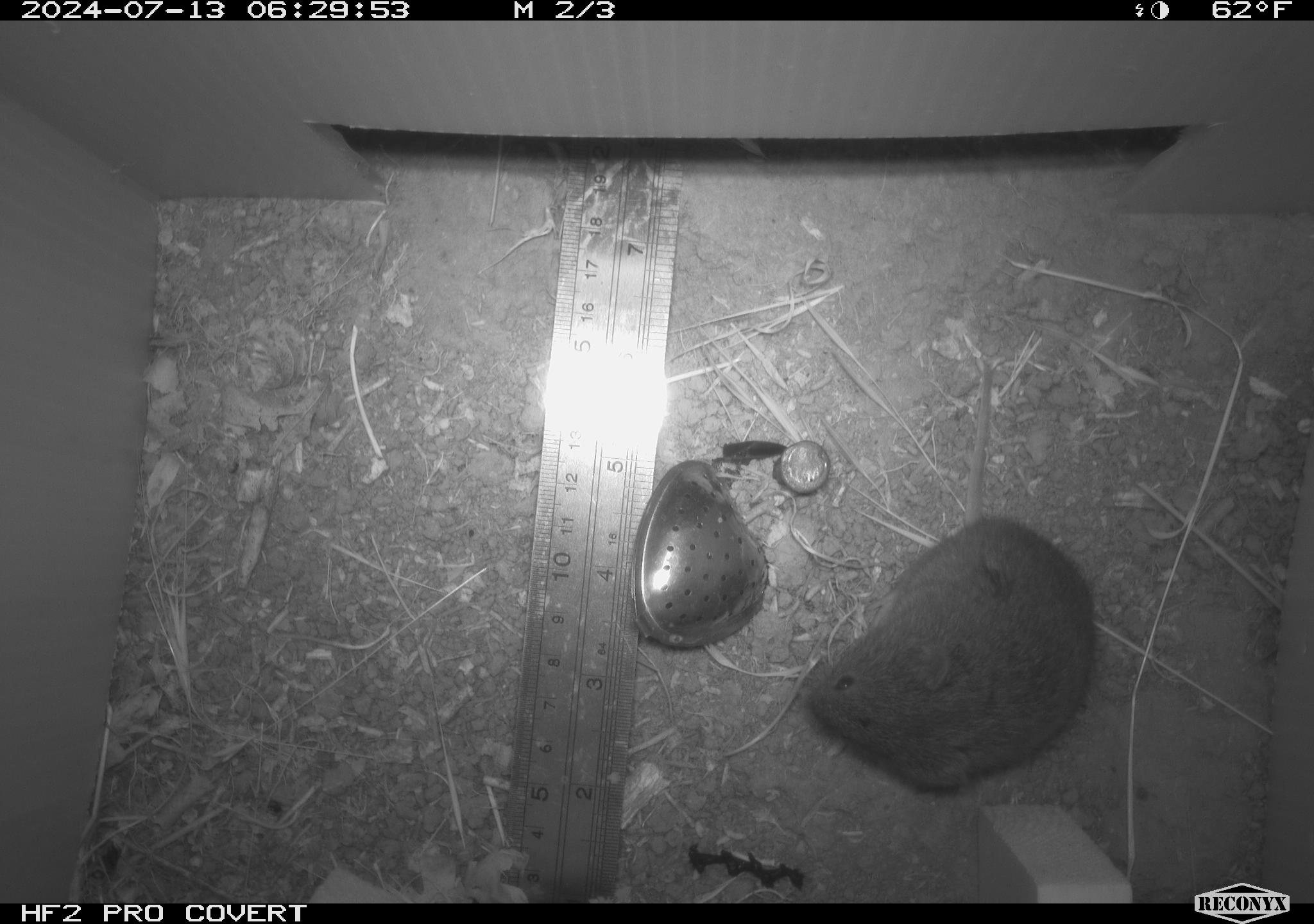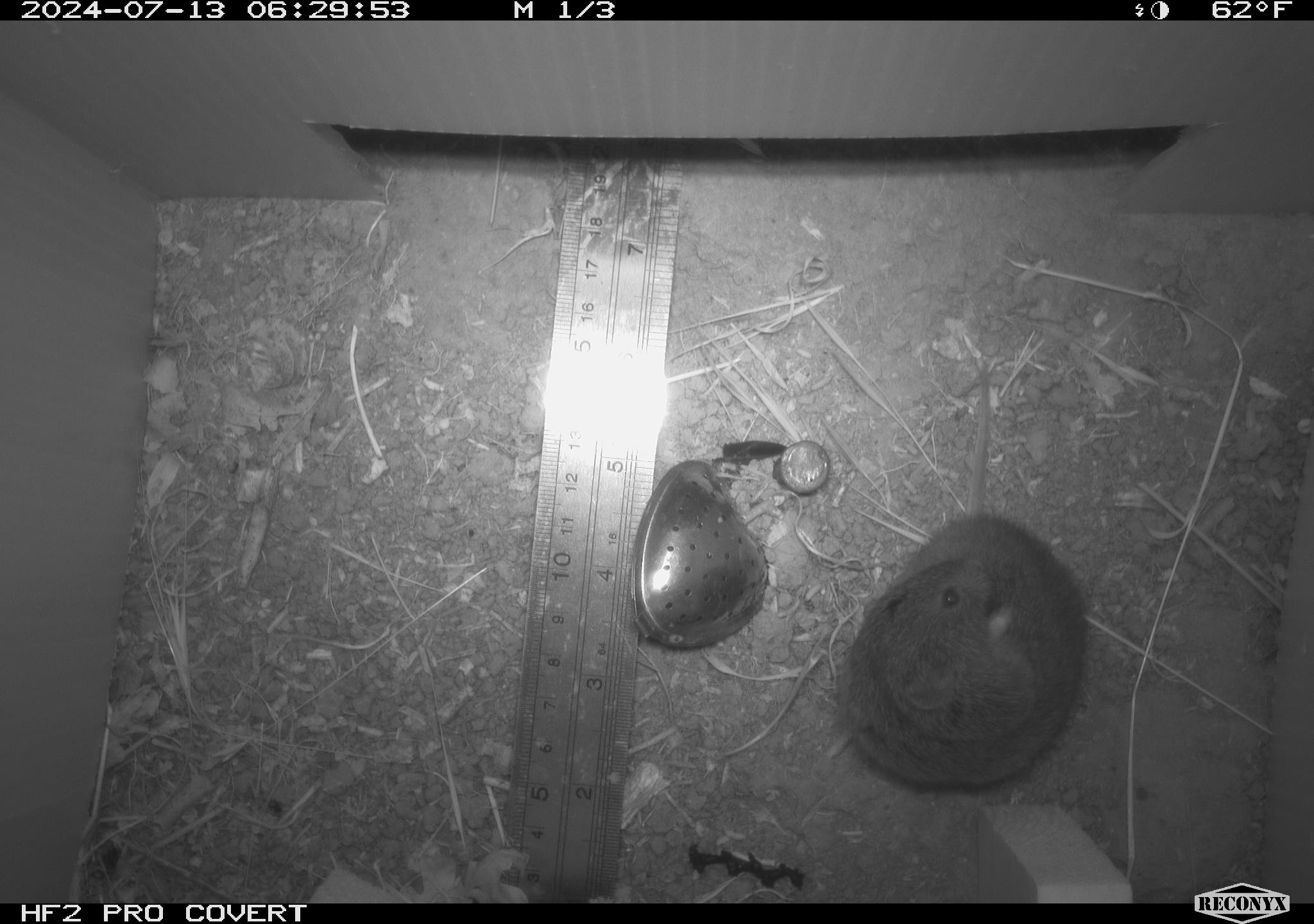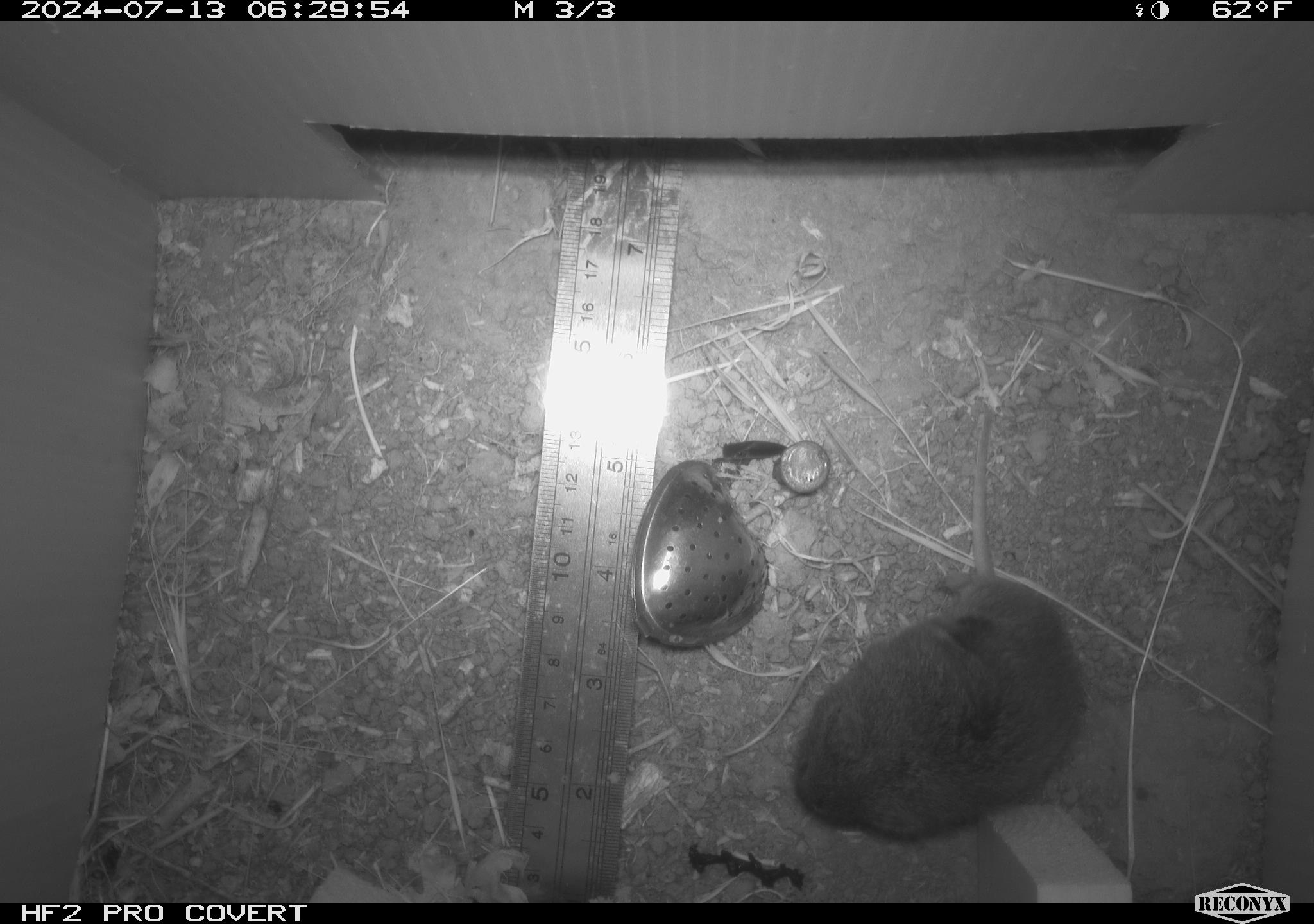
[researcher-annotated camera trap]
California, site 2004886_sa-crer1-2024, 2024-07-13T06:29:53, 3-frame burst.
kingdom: Animalia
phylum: Chordata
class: Mammalia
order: Rodentia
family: Cricetidae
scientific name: Arvicolinae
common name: voles, lemmings, and muskrats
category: arvicolinae subfamily